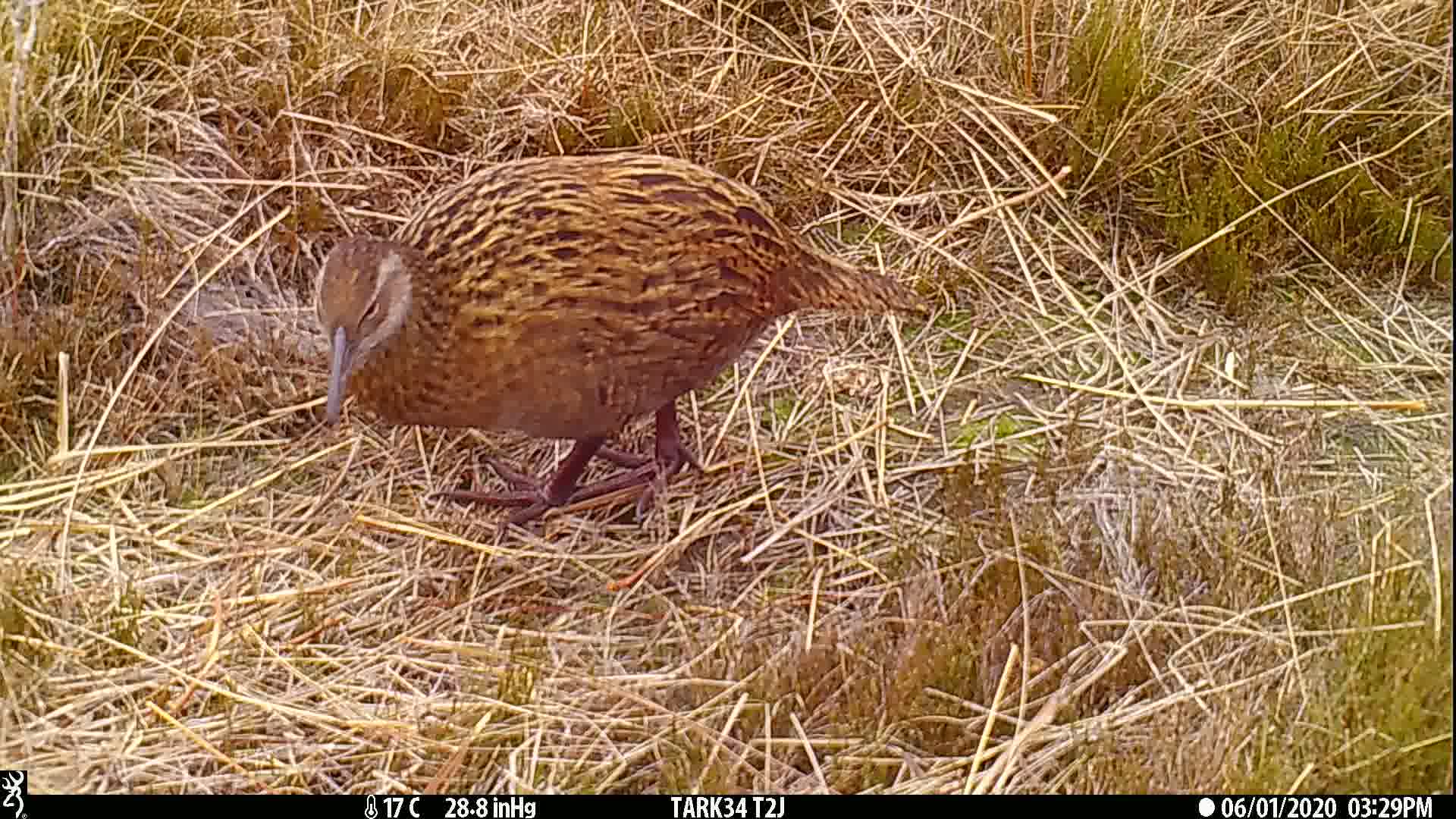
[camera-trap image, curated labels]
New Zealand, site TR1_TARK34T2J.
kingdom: Animalia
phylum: Chordata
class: Aves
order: Gruiformes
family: Rallidae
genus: Gallirallus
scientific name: Gallirallus australis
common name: weka